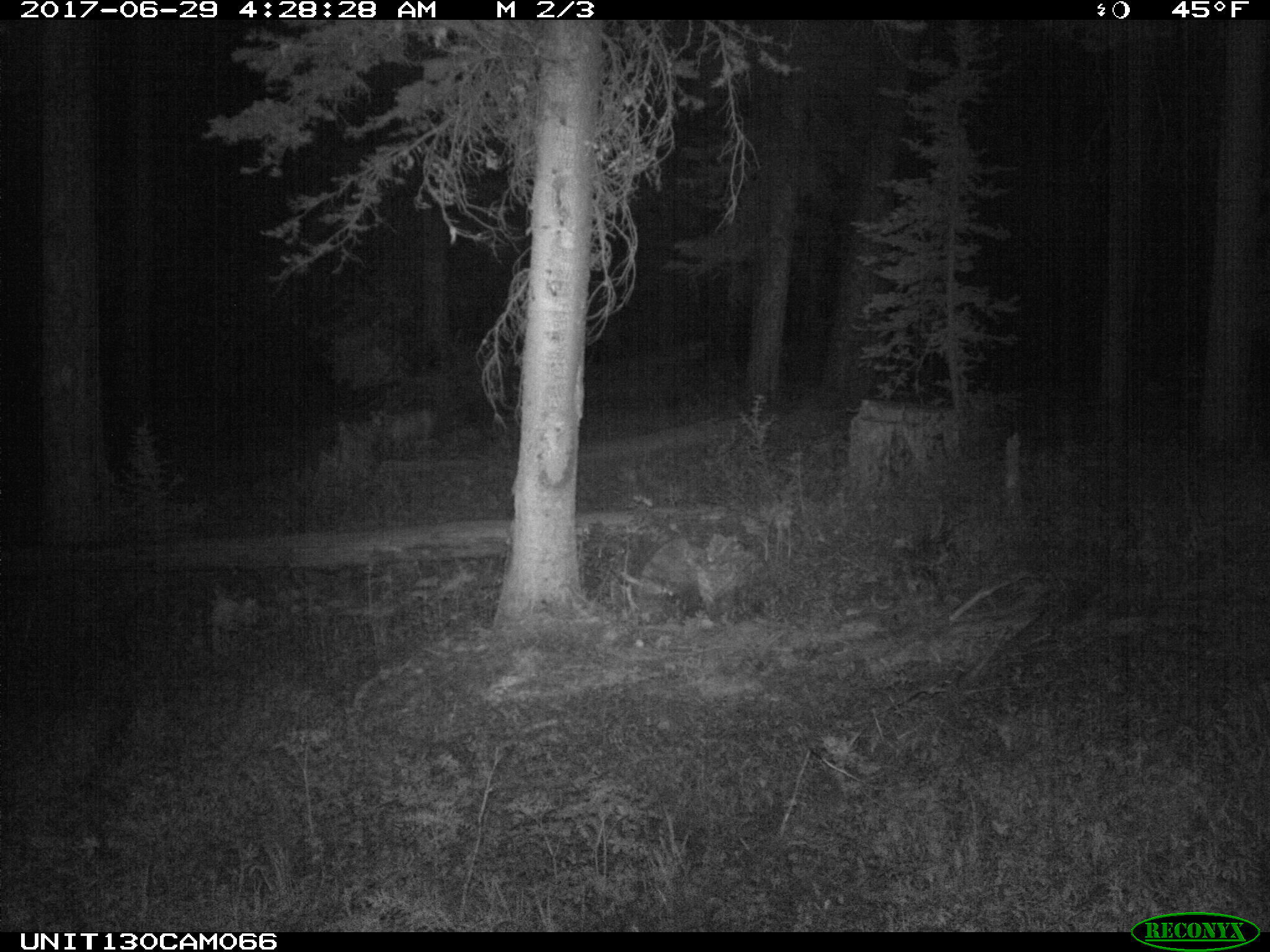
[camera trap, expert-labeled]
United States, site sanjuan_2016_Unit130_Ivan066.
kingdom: Animalia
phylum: Chordata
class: Mammalia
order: Artiodactyla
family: Cervidae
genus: Odocoileus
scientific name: Odocoileus hemionus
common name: mule deer